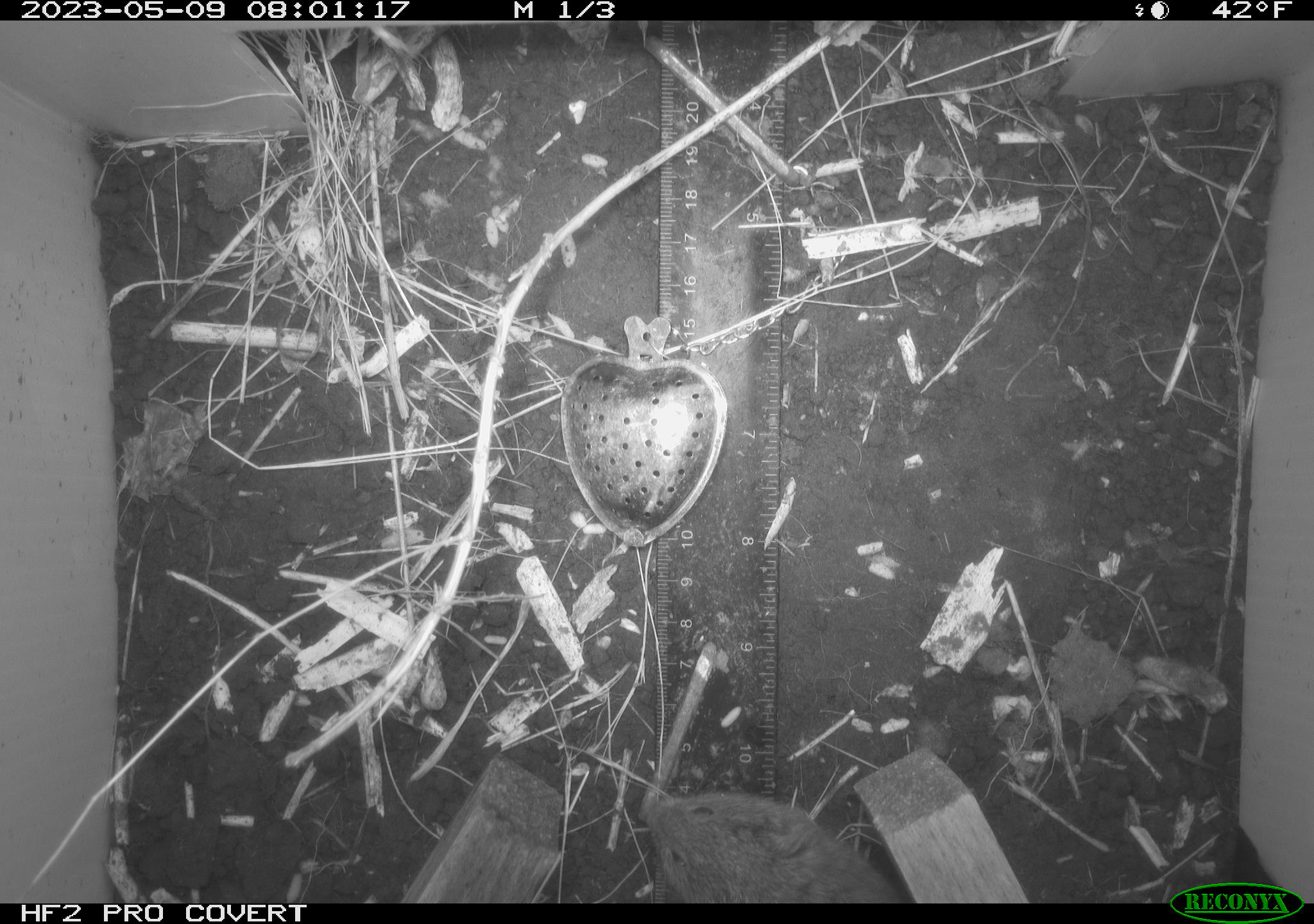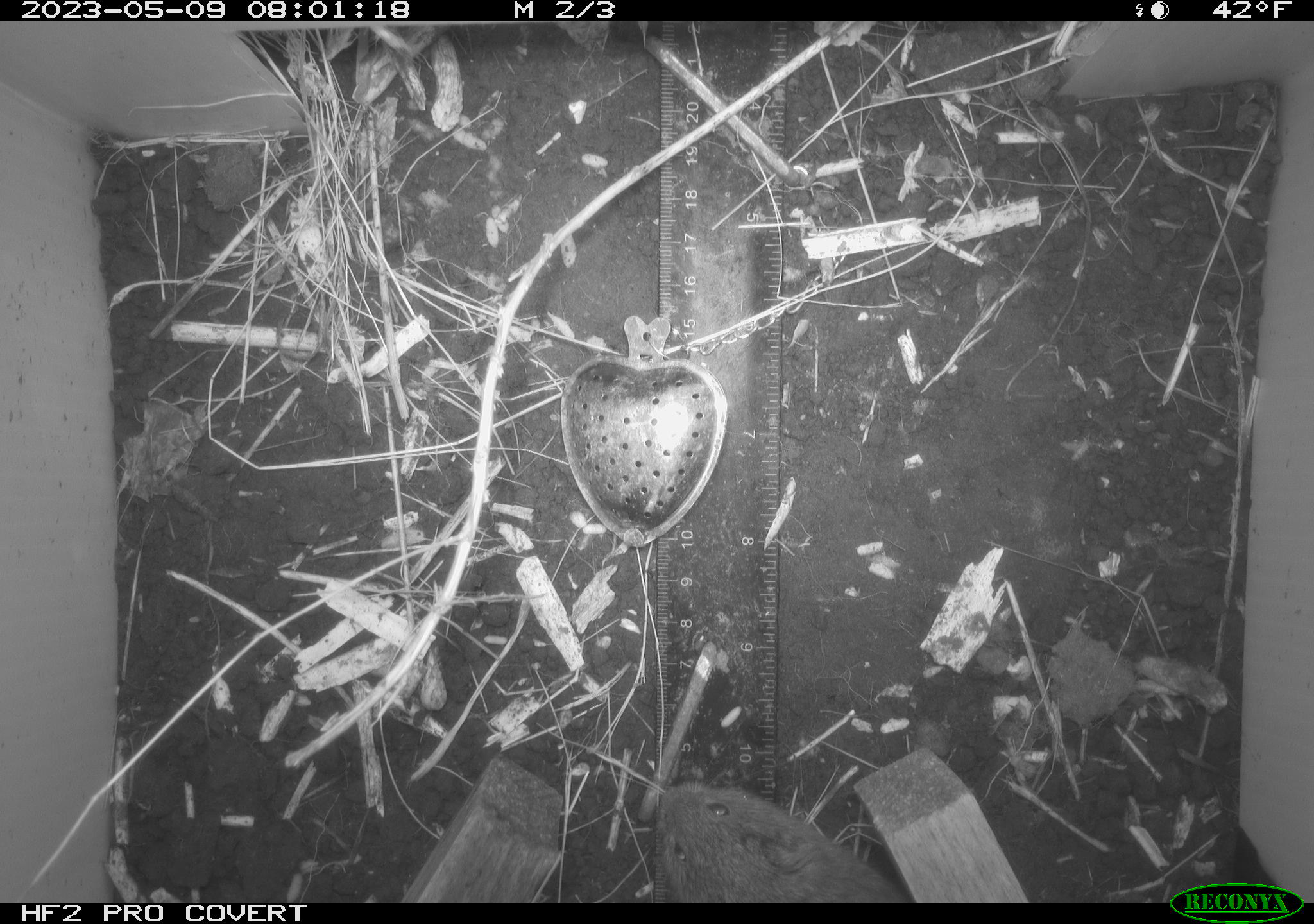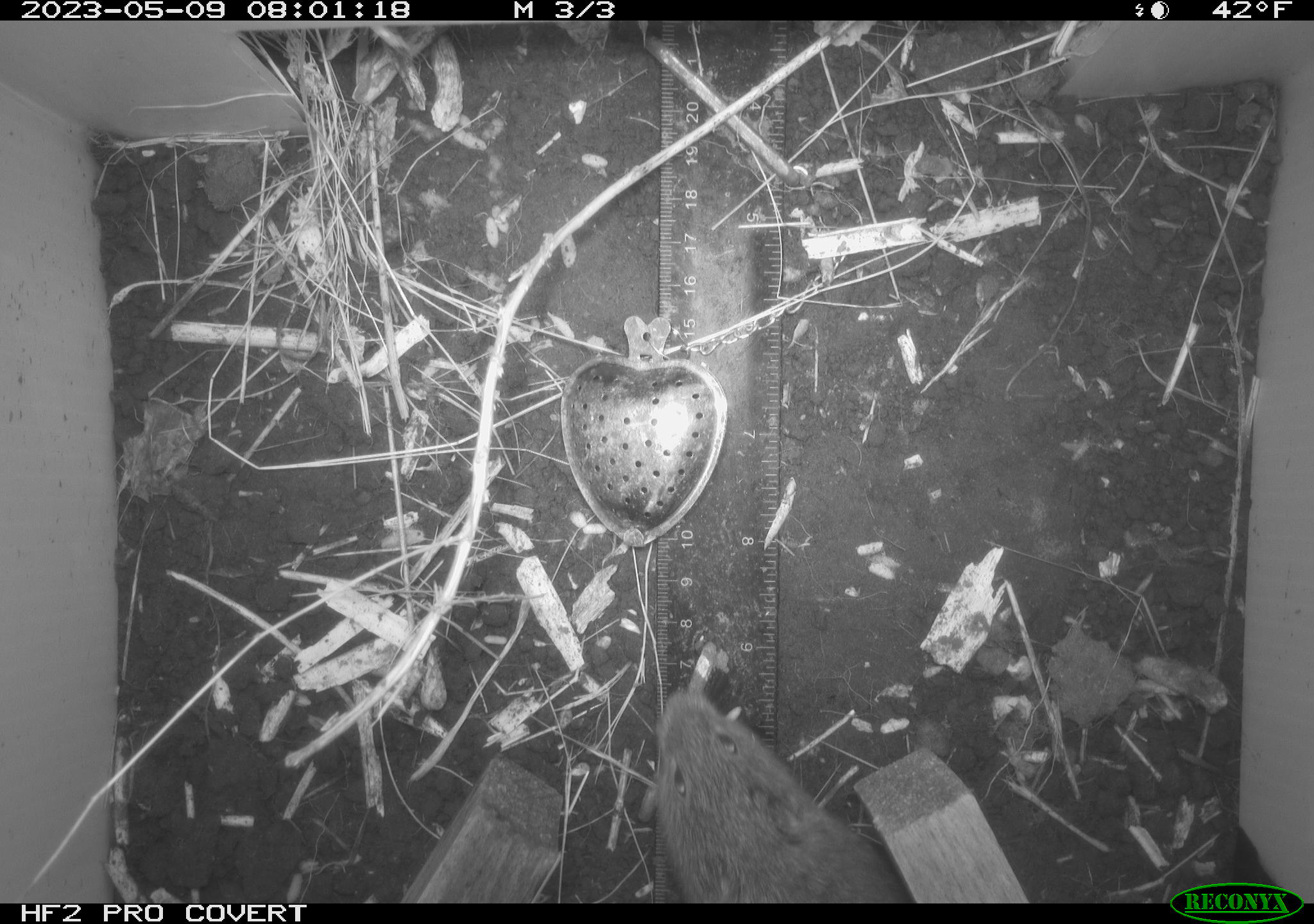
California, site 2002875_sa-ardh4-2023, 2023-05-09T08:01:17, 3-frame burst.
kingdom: Animalia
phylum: Chordata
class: Mammalia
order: Rodentia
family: Cricetidae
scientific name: Arvicolinae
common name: voles, lemmings, and muskrats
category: arvicolinae subfamily